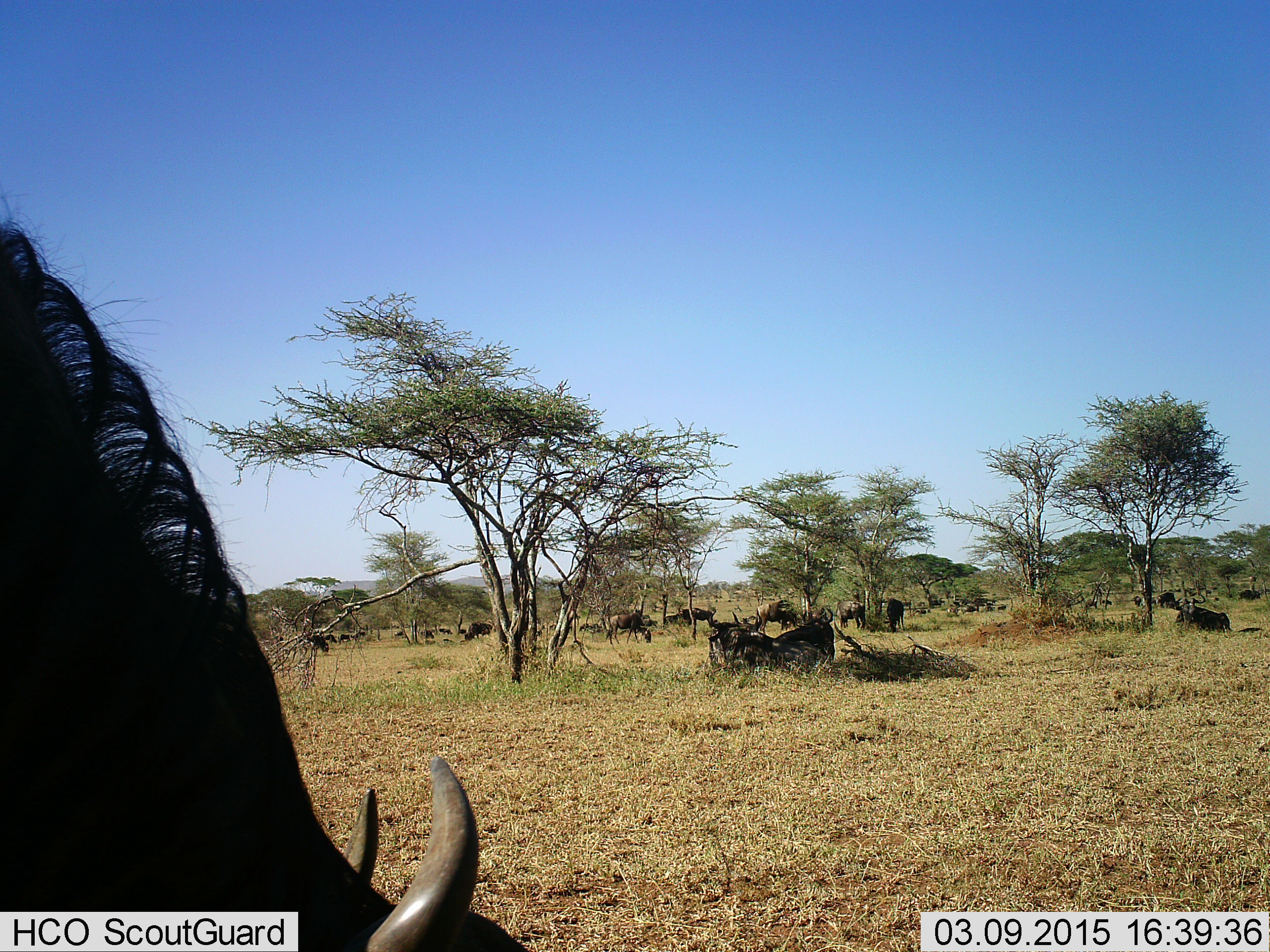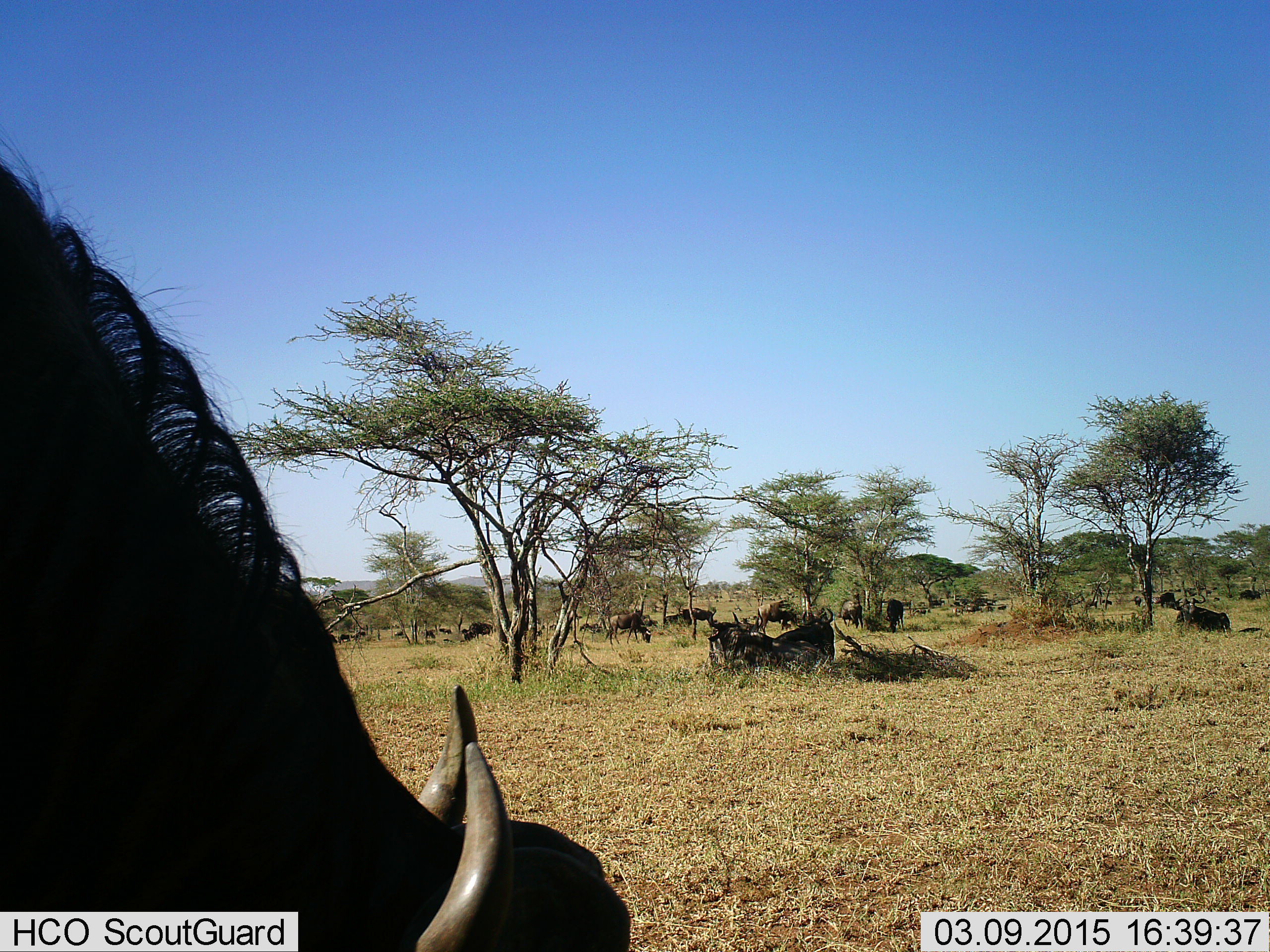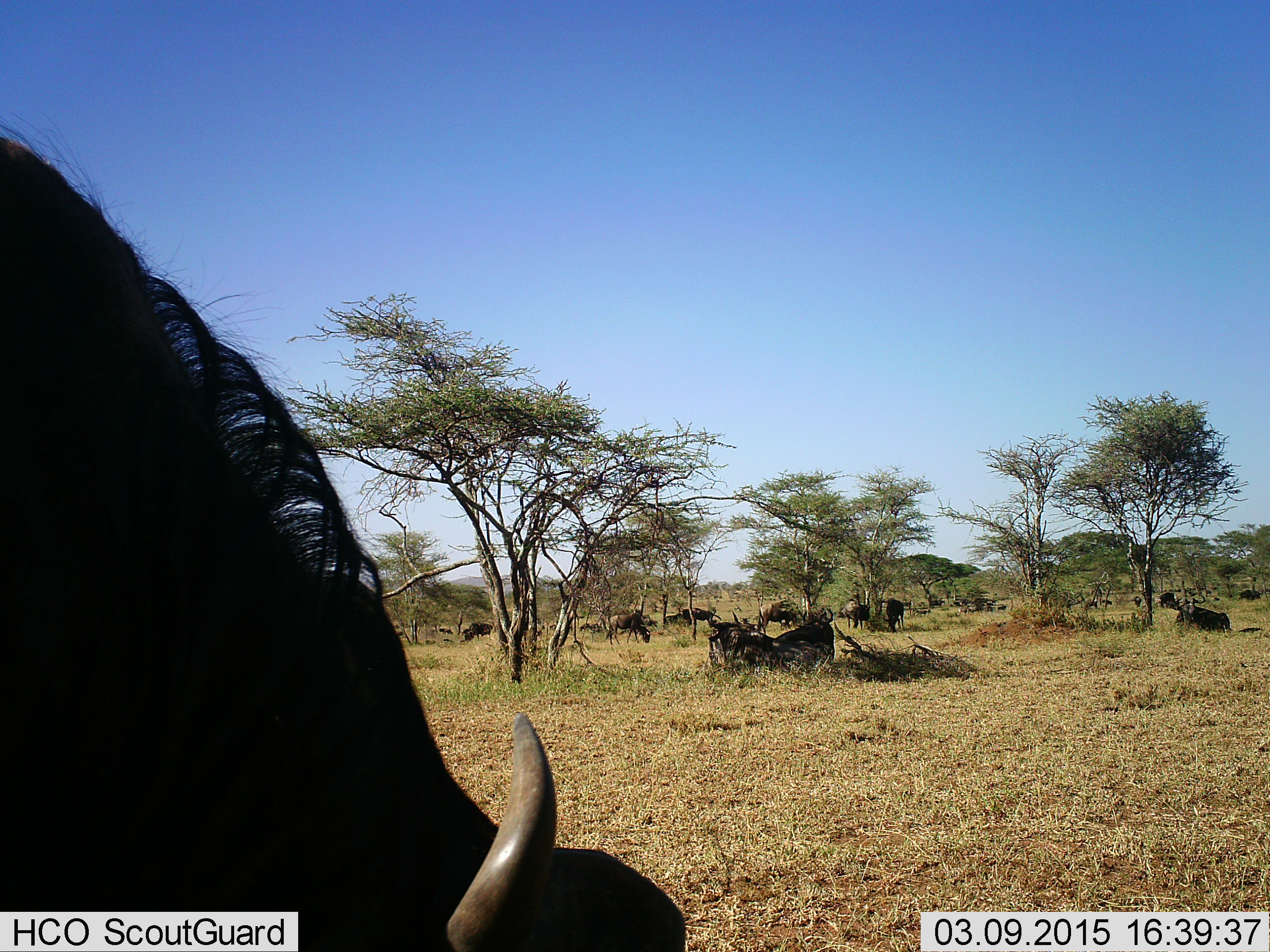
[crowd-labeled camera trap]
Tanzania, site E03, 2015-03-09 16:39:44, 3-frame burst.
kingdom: Animalia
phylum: Chordata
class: Mammalia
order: Artiodactyla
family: Bovidae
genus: Connochaetes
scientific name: Connochaetes taurinus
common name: blue wildebeest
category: wildebeest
Wildebeest (blue wildebeest) (Connochaetes taurinus), count 11-50. Behavior (volunteer vote fractions): standing 50%, resting 70%, moving 40%, interacting 0%. Young present (vote fraction): 0%. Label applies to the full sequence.